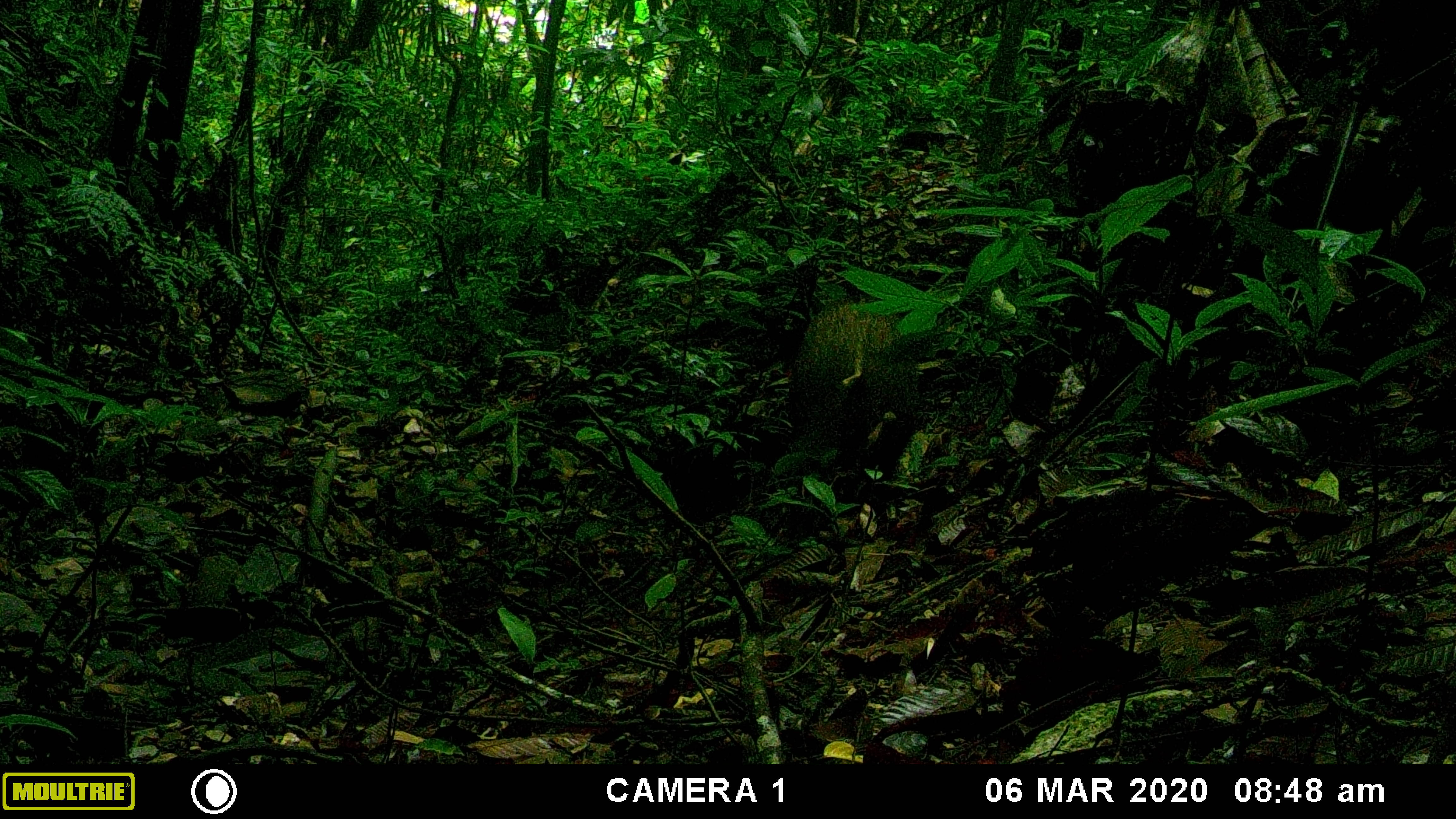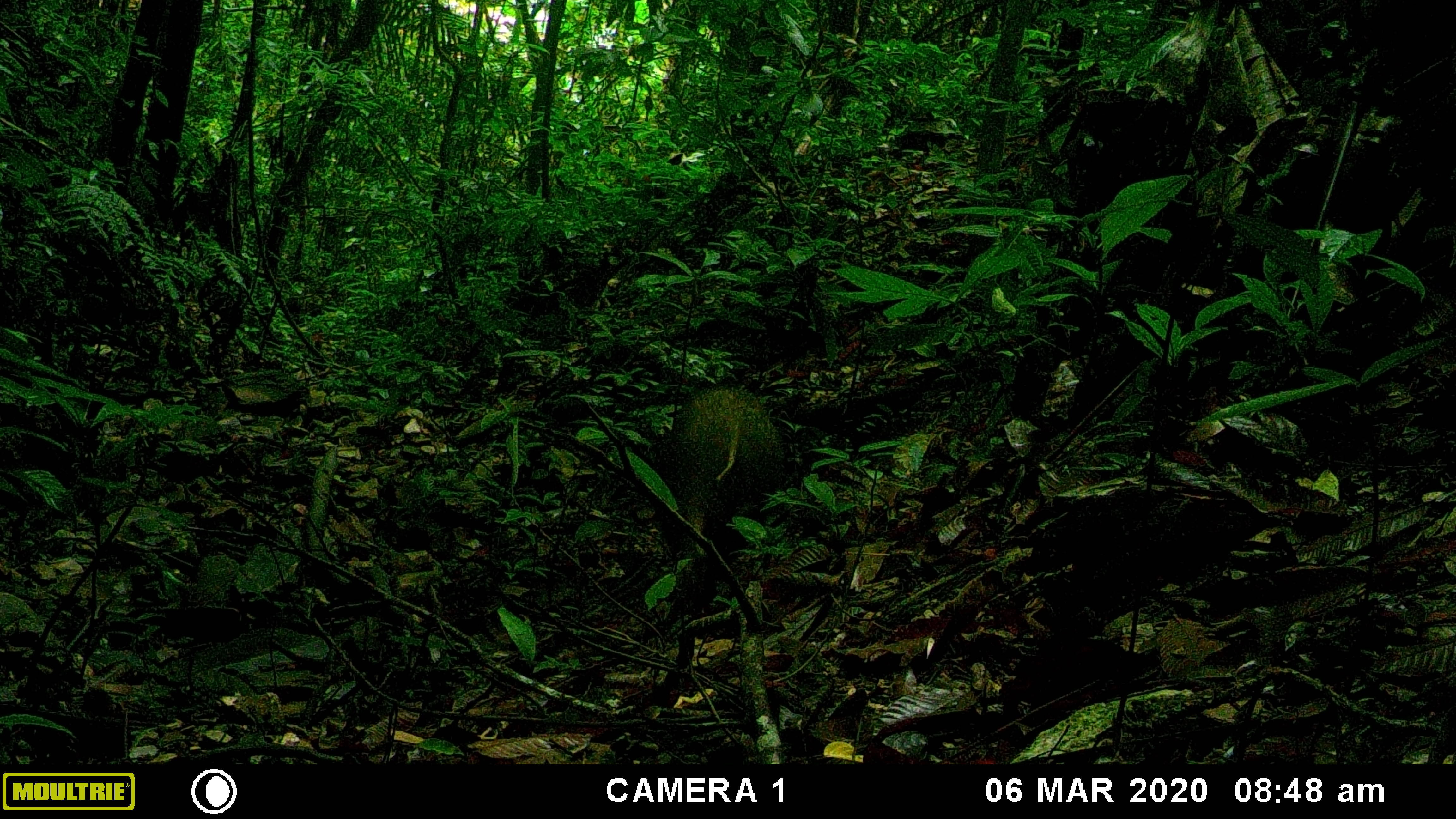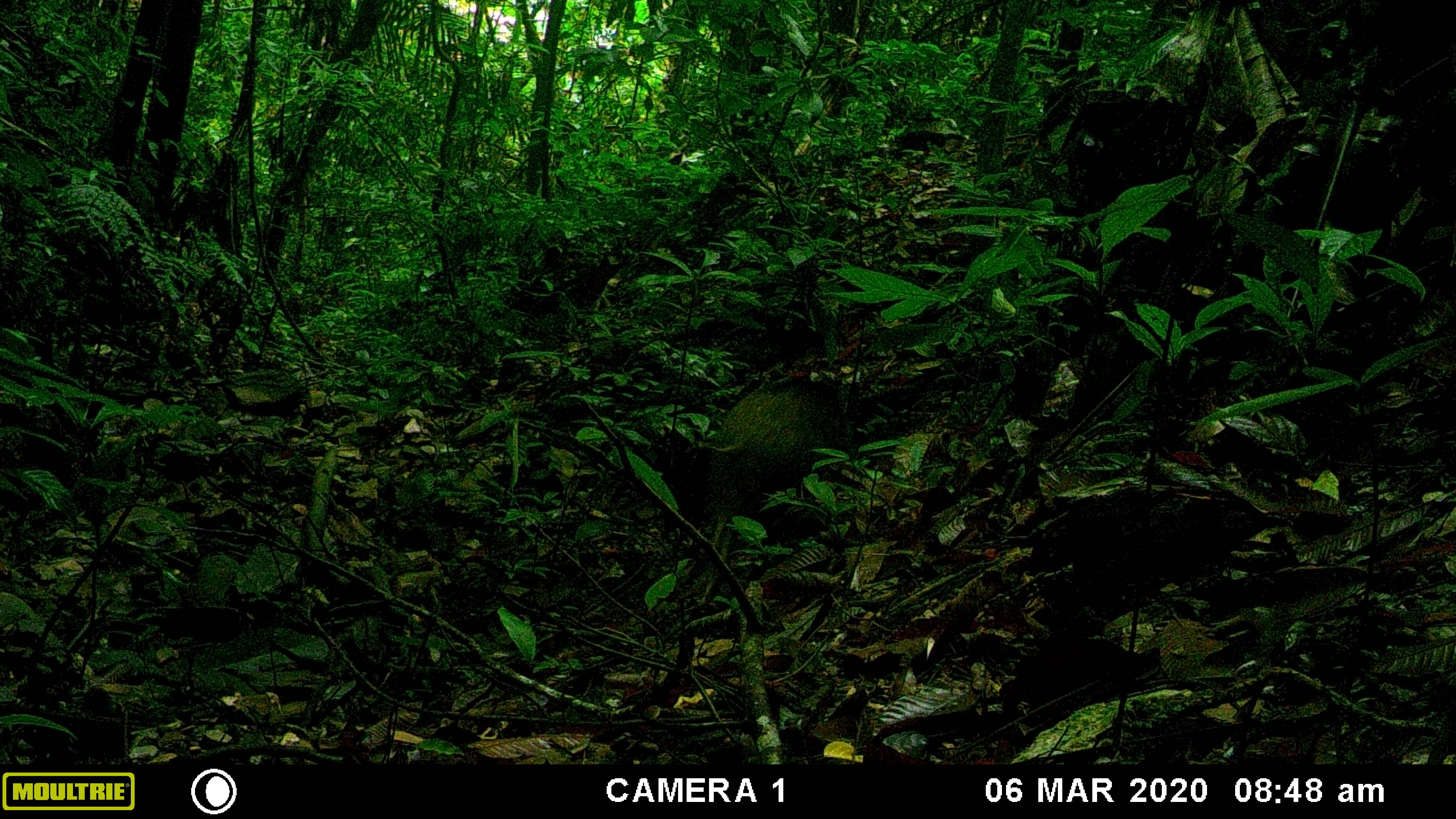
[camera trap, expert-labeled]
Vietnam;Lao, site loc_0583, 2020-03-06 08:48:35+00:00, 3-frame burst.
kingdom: Animalia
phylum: Chordata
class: Mammalia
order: Artiodactyla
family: Suidae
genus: Sus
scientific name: Sus scrofa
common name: eurasian wild pig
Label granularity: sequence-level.